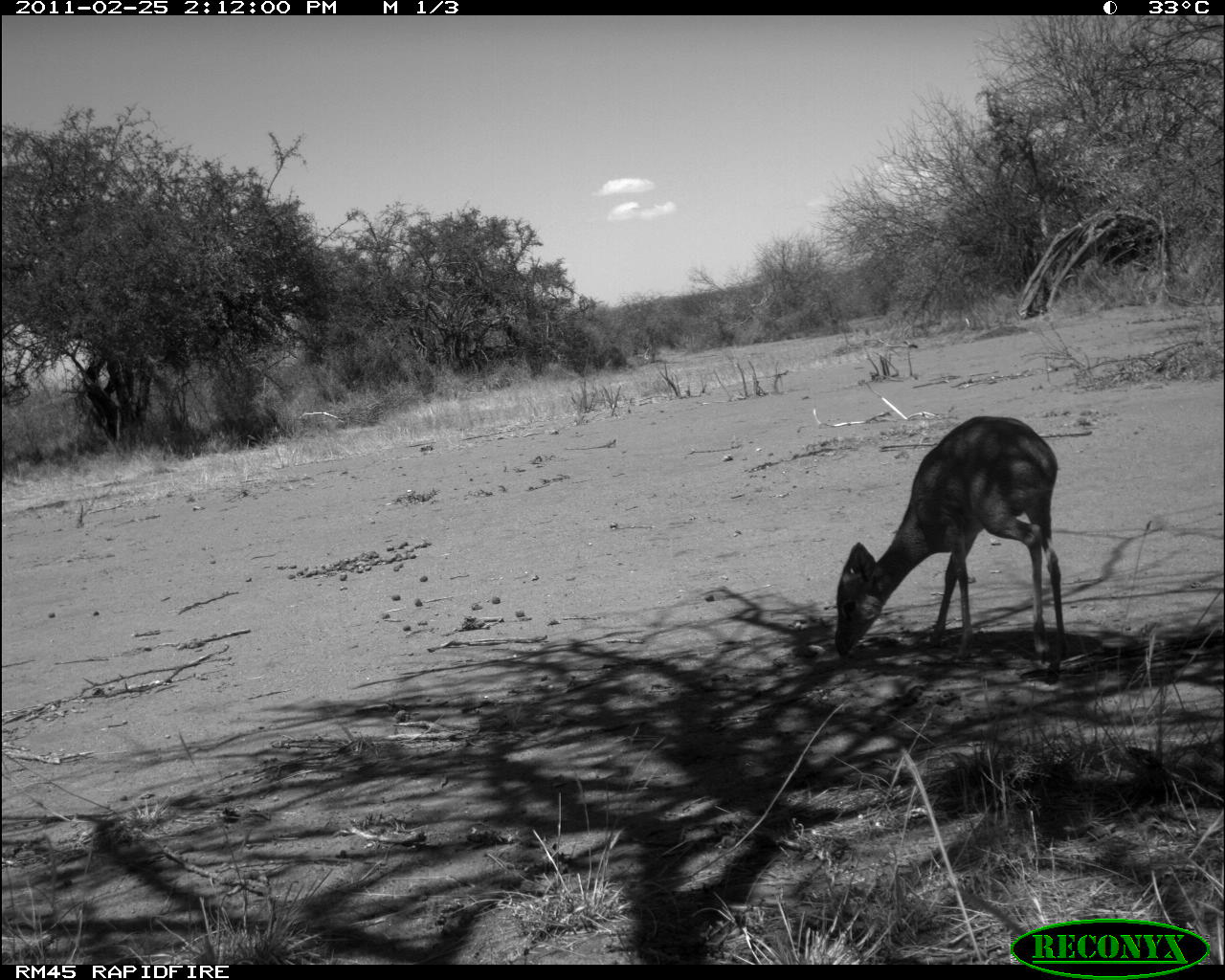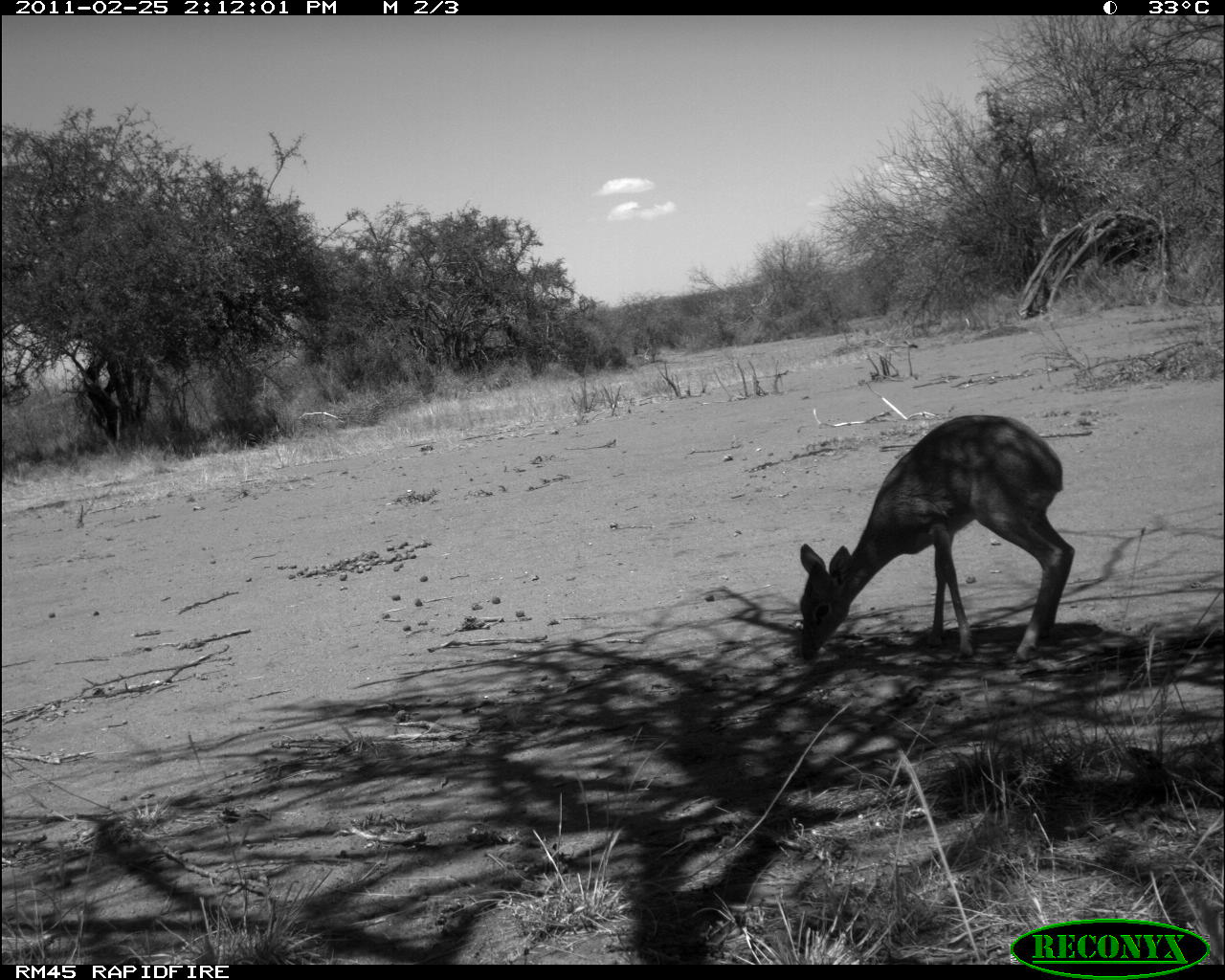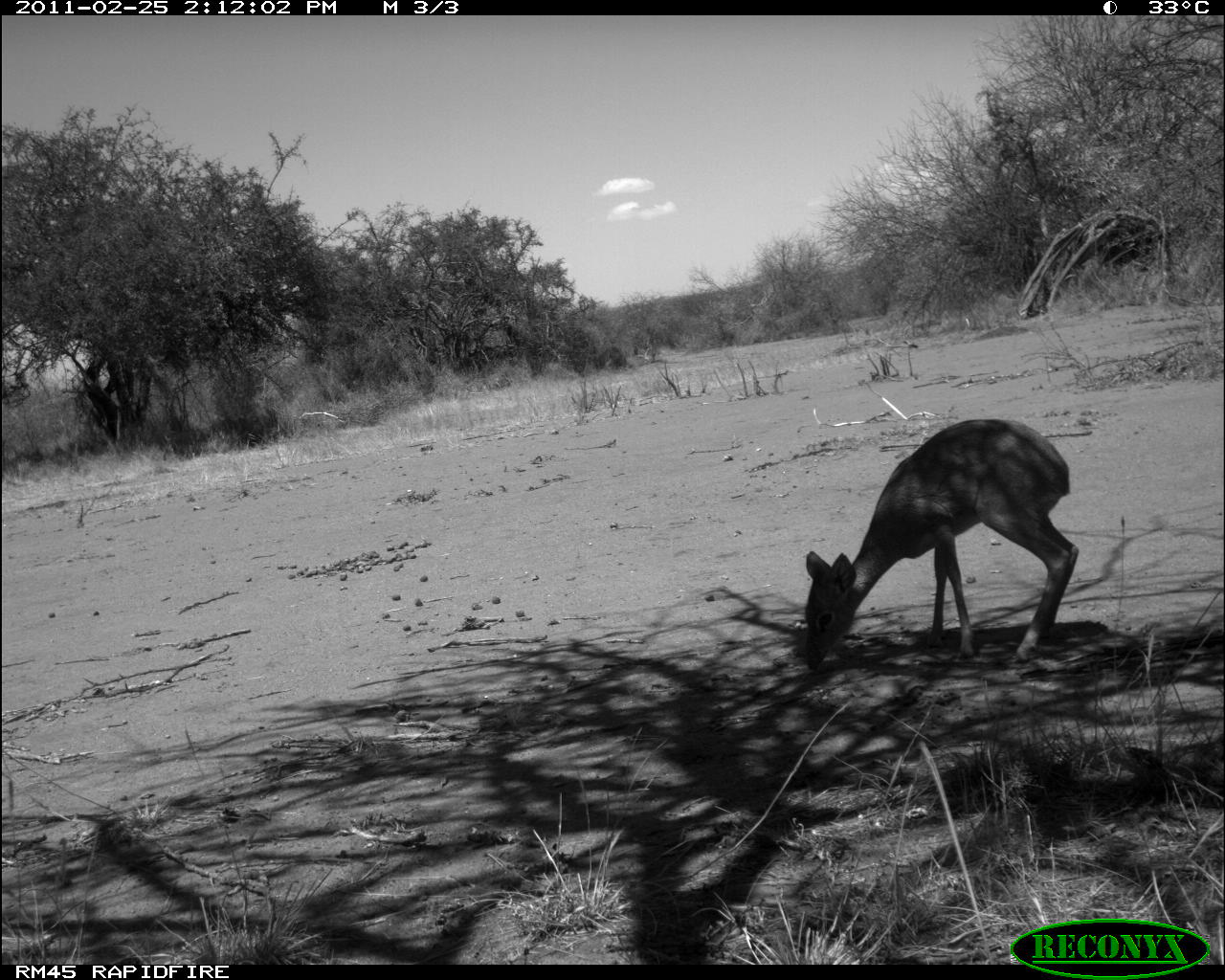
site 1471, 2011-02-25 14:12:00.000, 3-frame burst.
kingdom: Animalia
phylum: Chordata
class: Mammalia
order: Artiodactyla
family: Bovidae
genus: Madoqua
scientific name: Madoqua guentheri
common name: günther's dik-dik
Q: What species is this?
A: Madoqua guentheri (günther's dik-dik).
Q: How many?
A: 1.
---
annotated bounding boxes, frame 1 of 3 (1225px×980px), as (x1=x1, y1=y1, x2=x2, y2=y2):
madoqua guentheri: (x1=834, y1=414, x2=1065, y2=683)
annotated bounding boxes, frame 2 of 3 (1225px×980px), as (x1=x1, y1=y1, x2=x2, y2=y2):
madoqua guentheri: (x1=796, y1=413, x2=1075, y2=662)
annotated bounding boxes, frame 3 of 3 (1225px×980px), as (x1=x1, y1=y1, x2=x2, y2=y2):
madoqua guentheri: (x1=803, y1=418, x2=1078, y2=672)